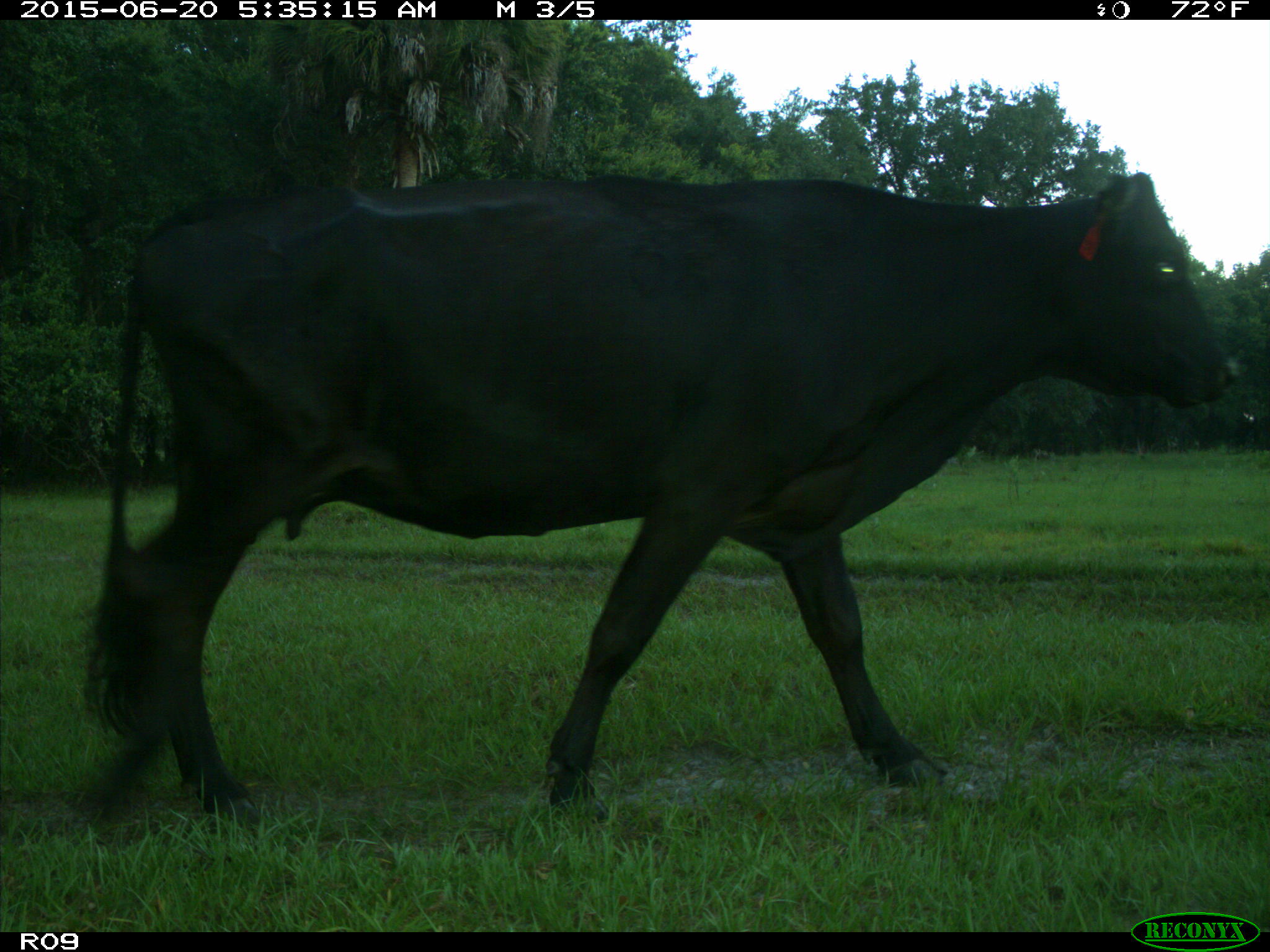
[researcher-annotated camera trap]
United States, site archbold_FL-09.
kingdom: Animalia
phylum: Chordata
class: Mammalia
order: Artiodactyla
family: Bovidae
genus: Bos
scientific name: Bos taurus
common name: domestic cow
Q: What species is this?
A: Bos taurus (domestic cow).